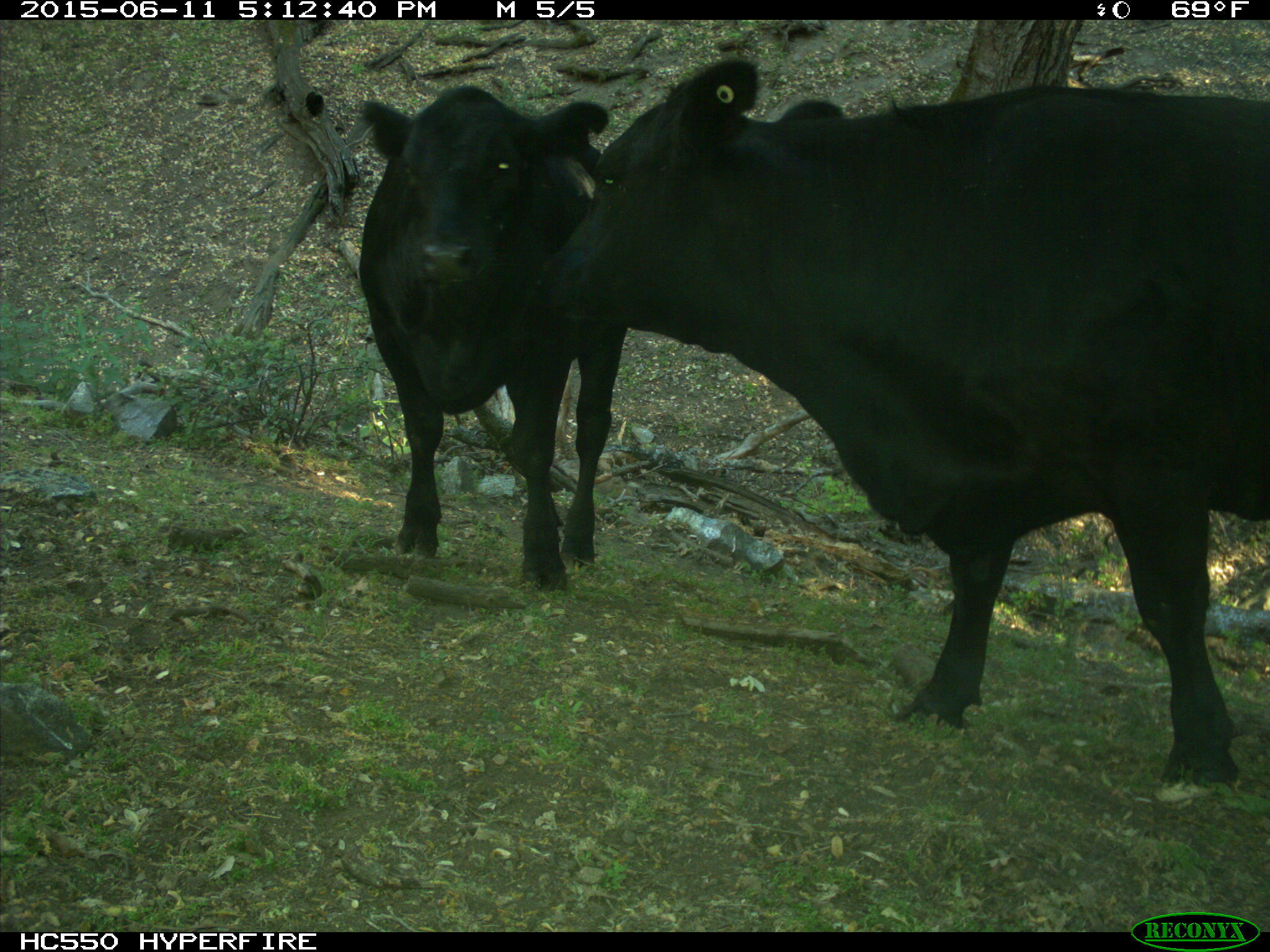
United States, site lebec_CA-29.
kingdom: Animalia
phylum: Chordata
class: Mammalia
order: Artiodactyla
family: Bovidae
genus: Bos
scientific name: Bos taurus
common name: domestic cow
Bos taurus (domestic cow).